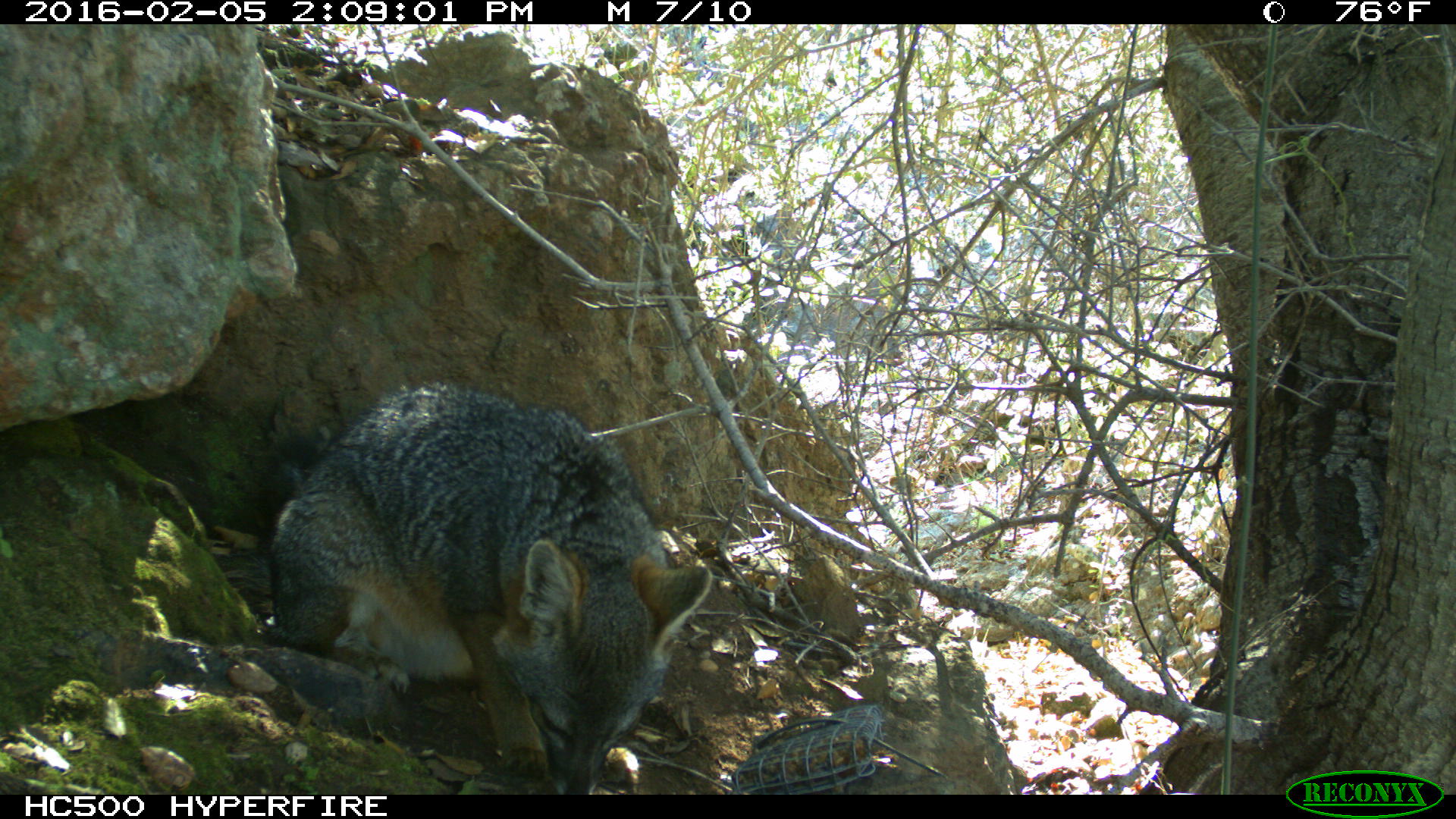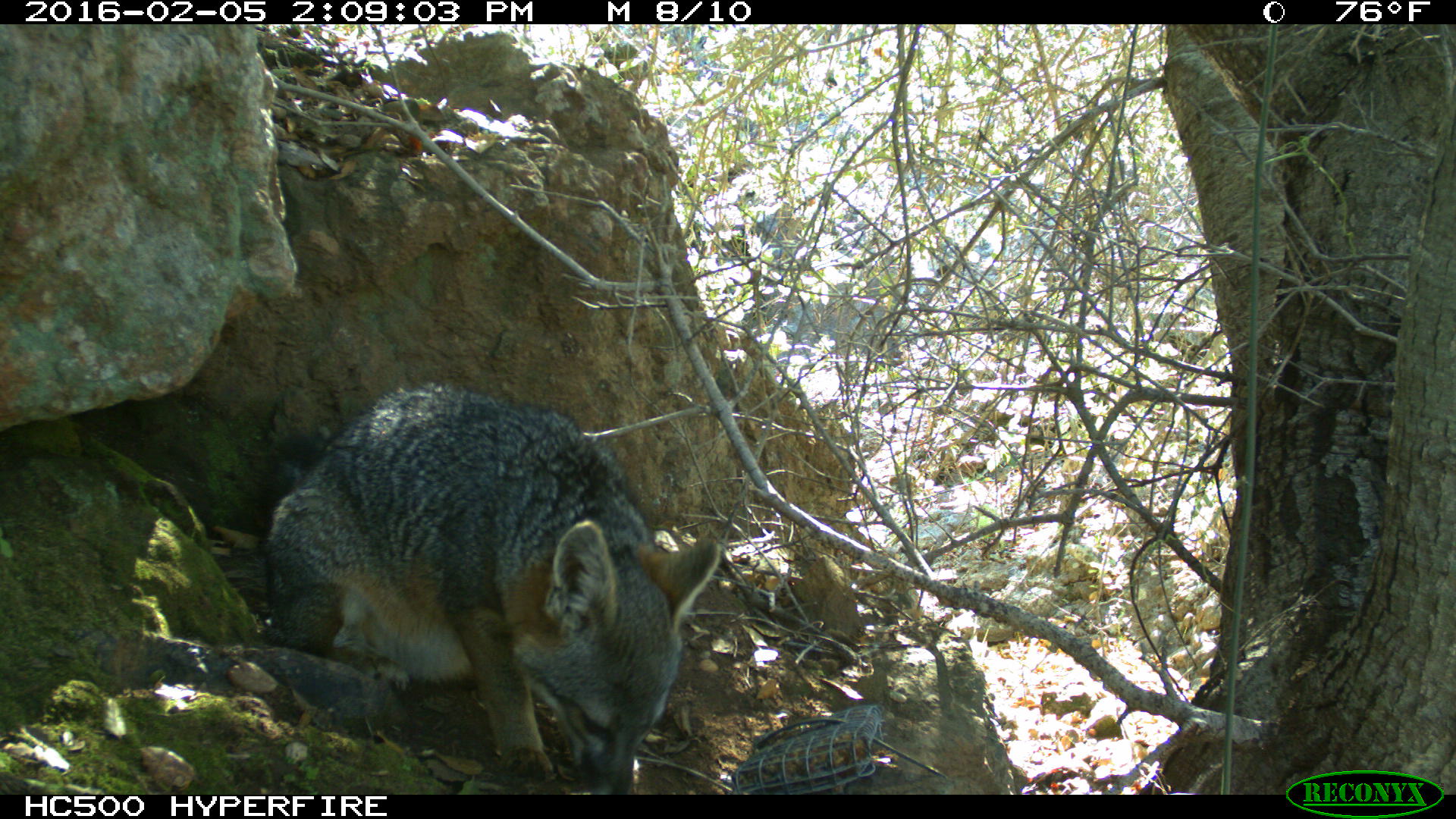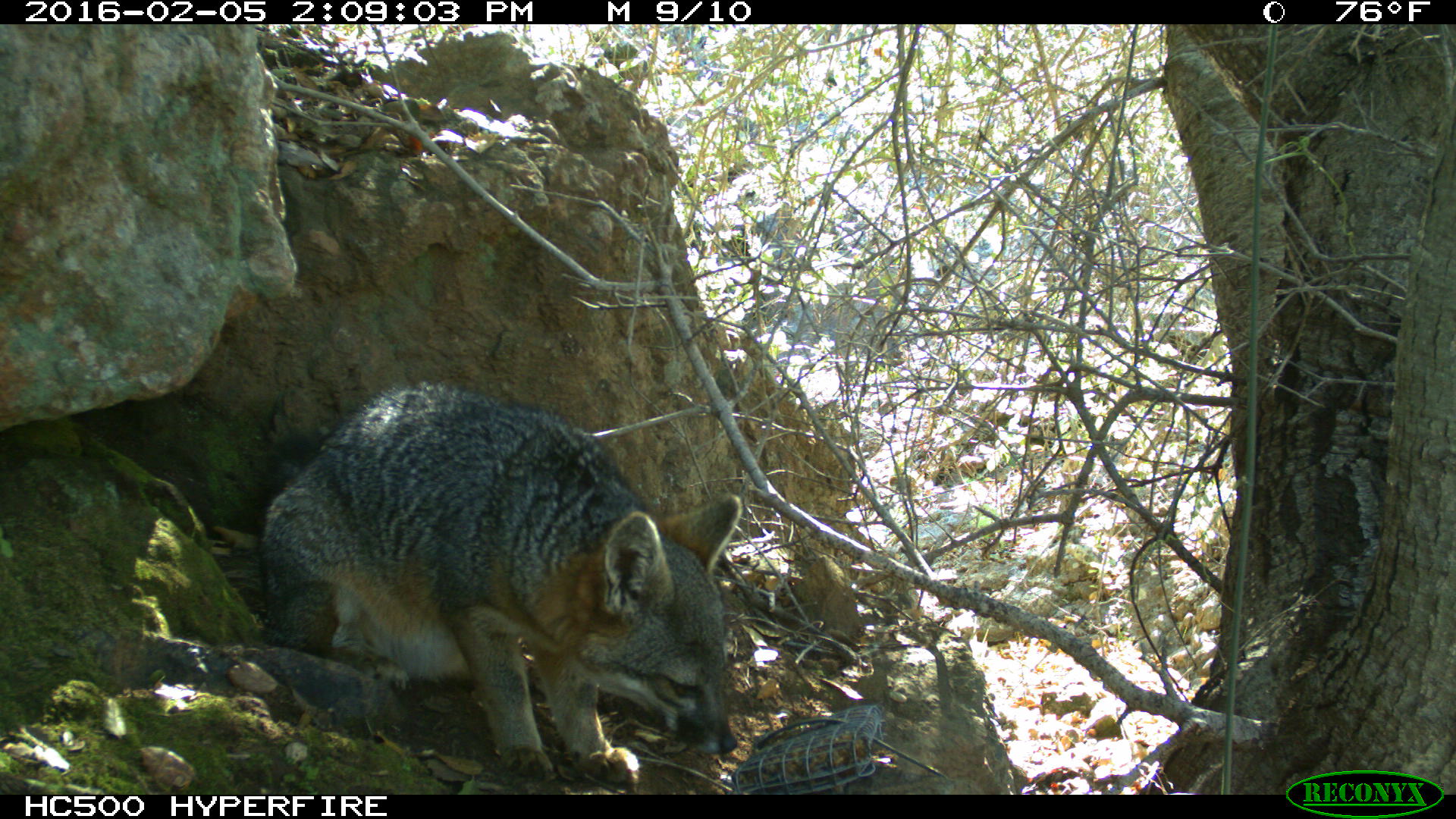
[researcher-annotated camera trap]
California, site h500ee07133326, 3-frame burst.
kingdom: Animalia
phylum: Chordata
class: Mammalia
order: Carnivora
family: Canidae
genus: Urocyon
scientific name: Urocyon littoralis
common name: island fox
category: fox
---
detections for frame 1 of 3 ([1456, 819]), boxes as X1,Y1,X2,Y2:
fox: 255,381,711,793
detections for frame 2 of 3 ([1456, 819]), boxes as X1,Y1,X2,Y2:
fox: 256,380,730,793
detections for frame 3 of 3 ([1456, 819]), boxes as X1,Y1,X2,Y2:
fox: 256,378,742,787